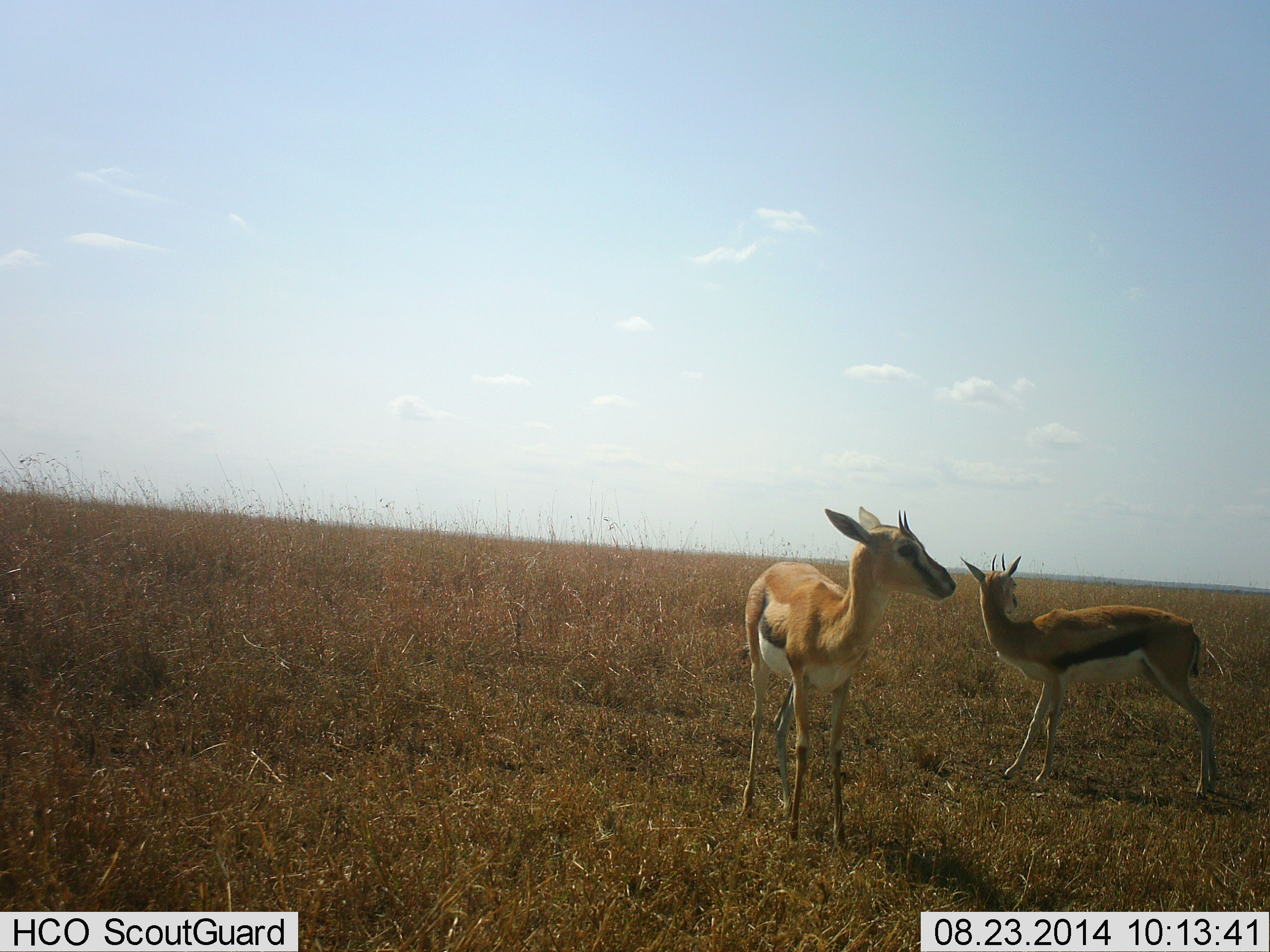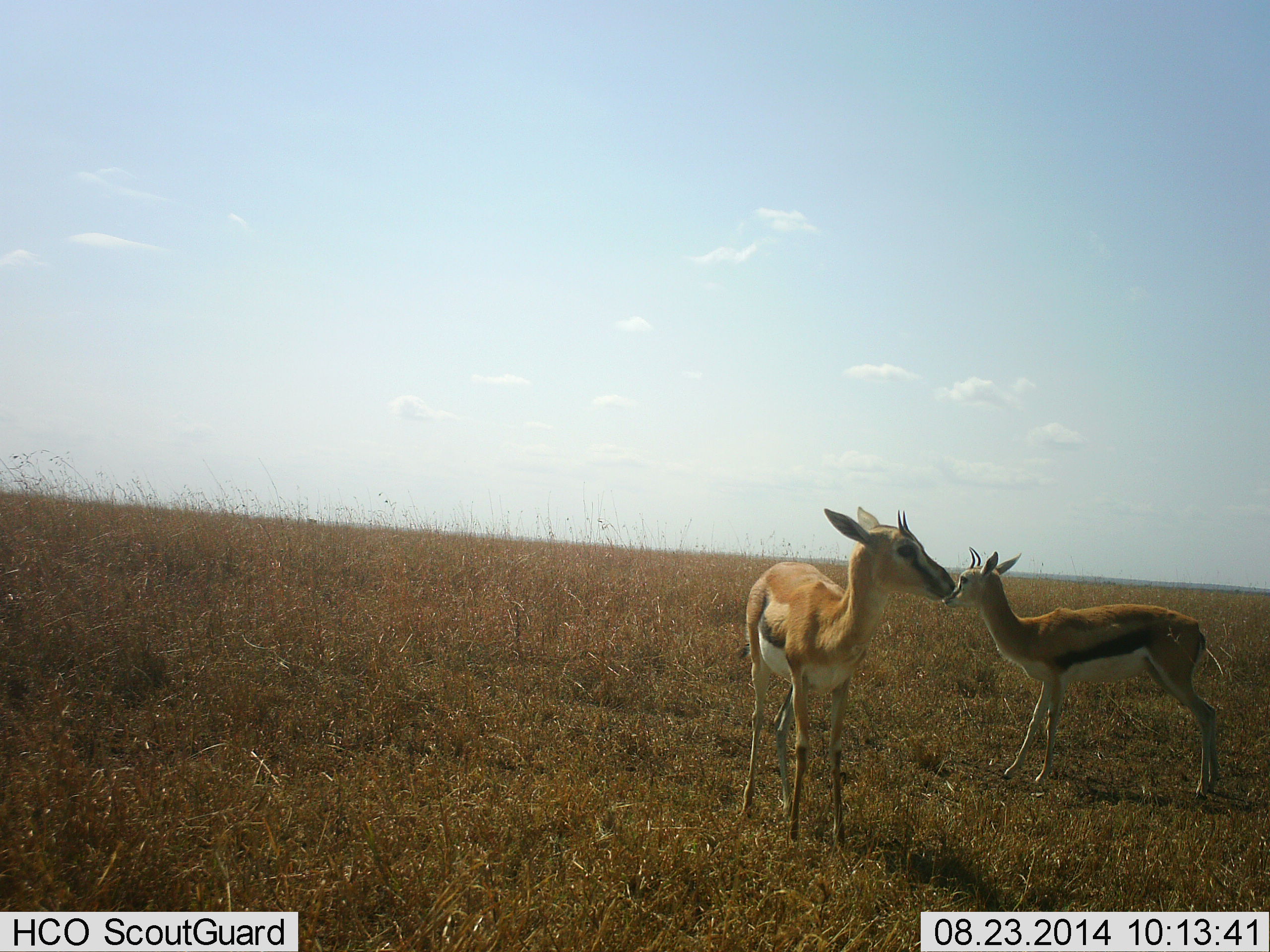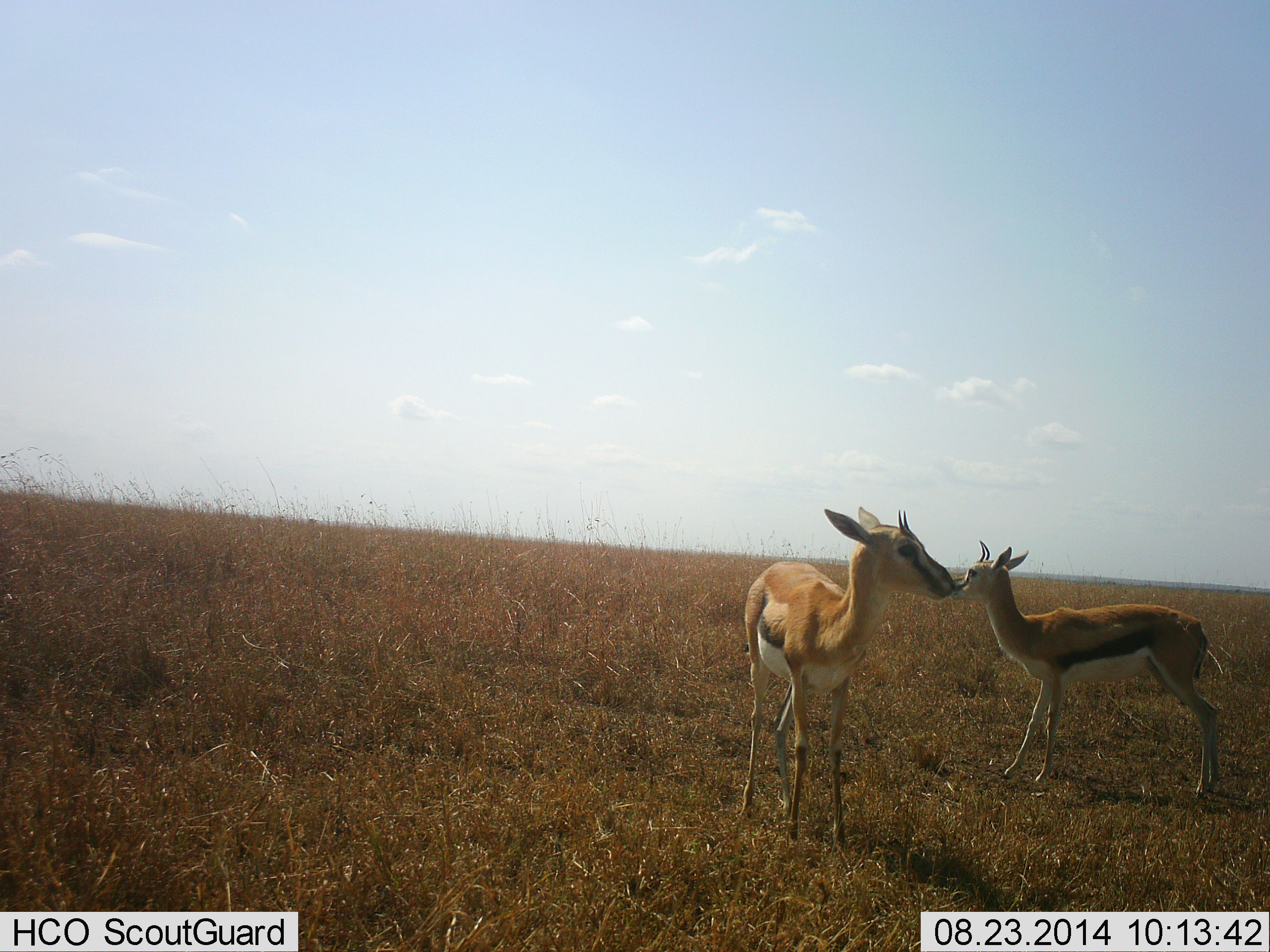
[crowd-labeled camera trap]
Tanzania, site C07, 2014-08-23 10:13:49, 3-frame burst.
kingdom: Animalia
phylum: Chordata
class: Mammalia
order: Artiodactyla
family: Bovidae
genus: Eudorcas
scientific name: Eudorcas thomsonii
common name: thomson's gazelle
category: gazellethomsons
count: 2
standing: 100%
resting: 0%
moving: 0%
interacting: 10%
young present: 10%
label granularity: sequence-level